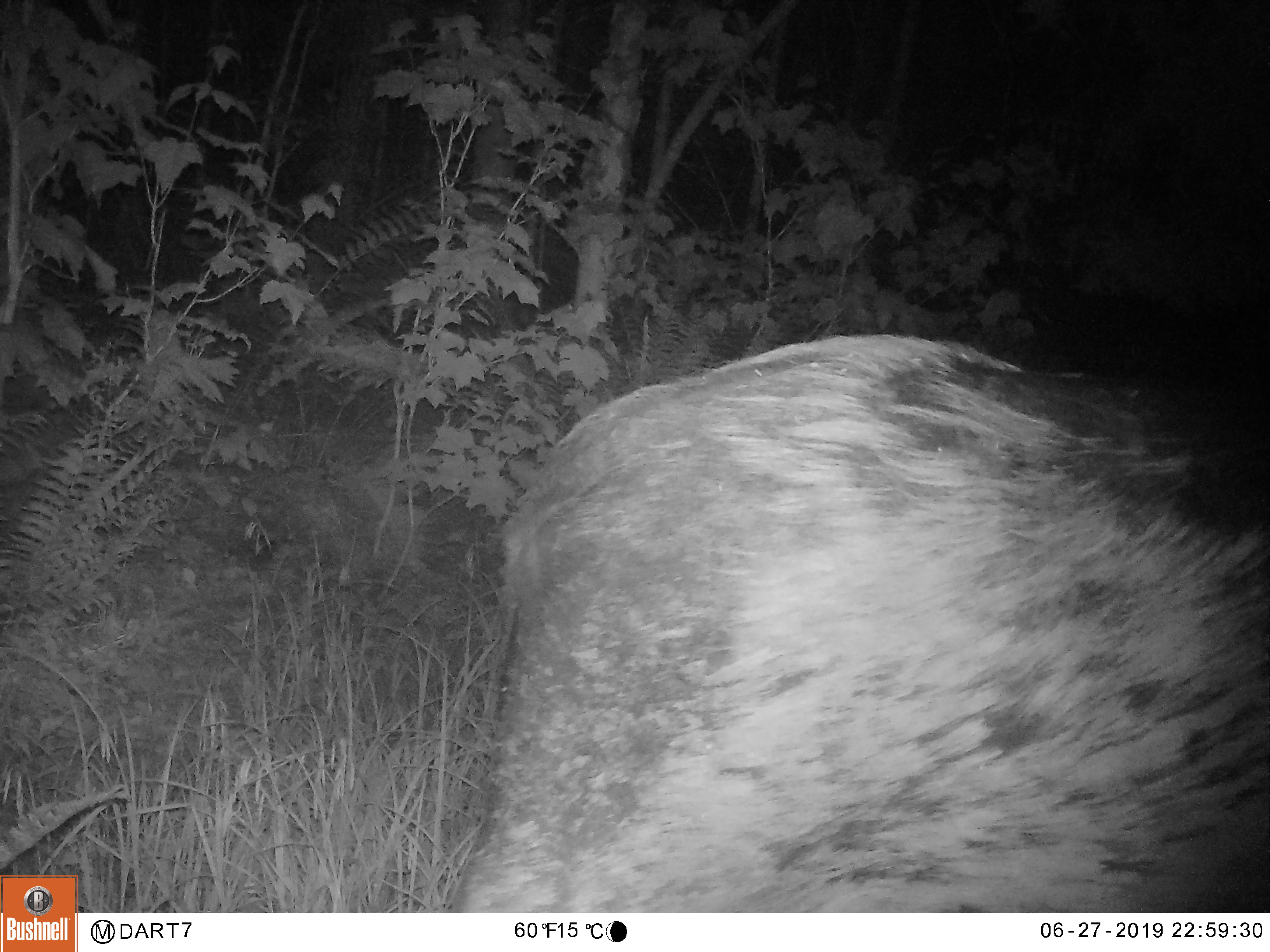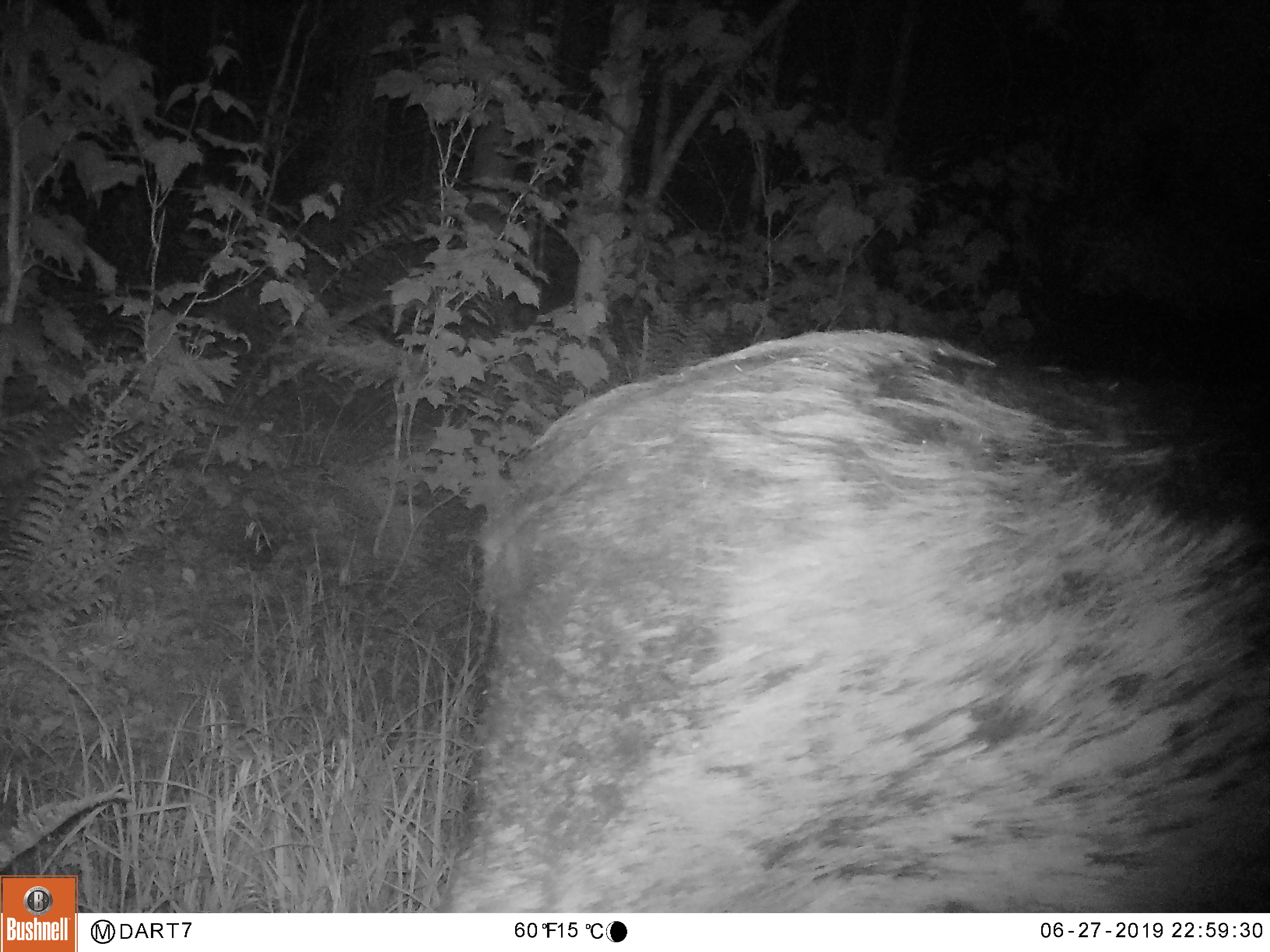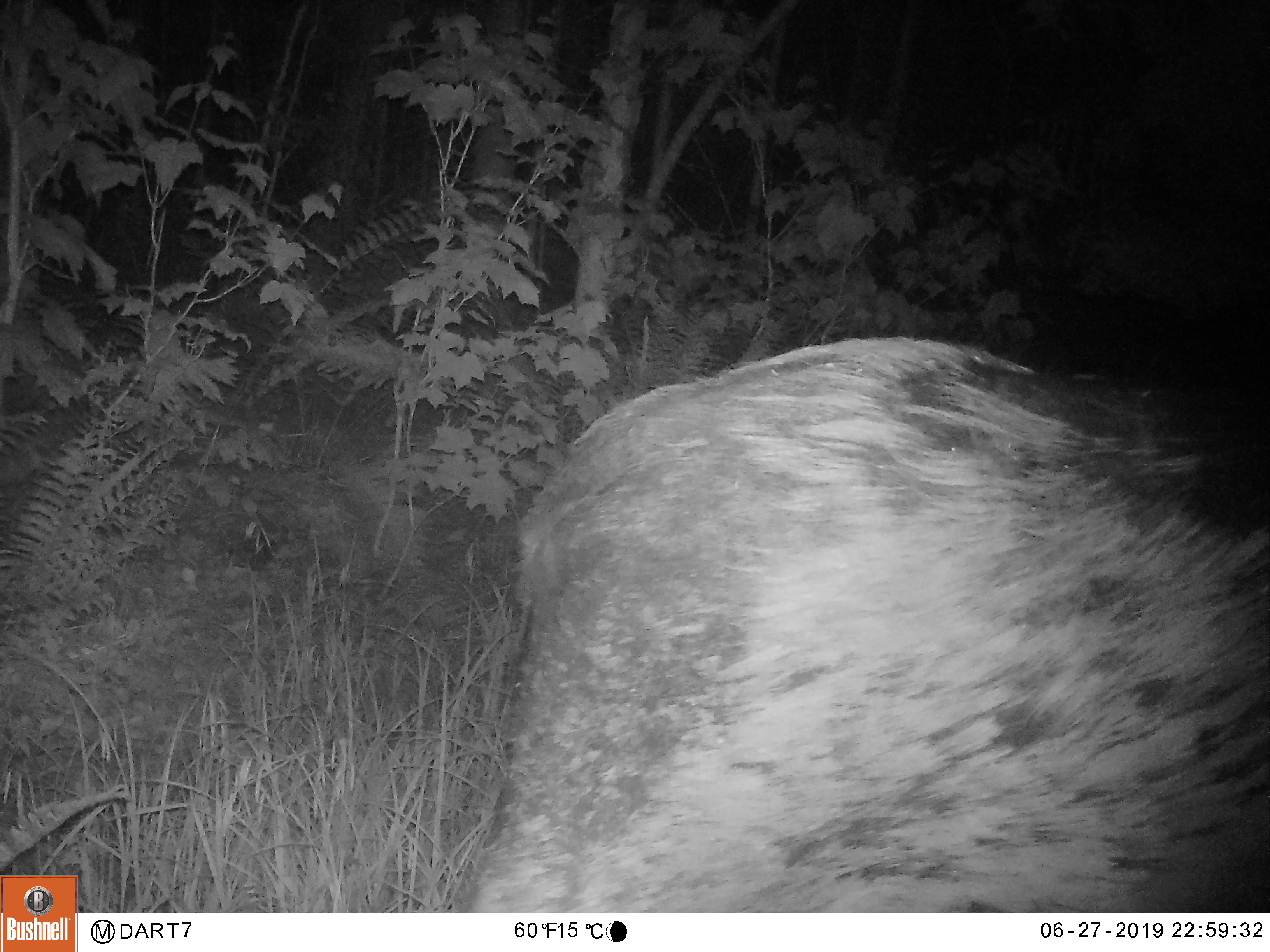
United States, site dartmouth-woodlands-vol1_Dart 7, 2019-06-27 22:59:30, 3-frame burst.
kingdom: Animalia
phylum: Chordata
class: Mammalia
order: Artiodactyla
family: Cervidae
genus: Alces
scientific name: Alces alces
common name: moose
Moose (Alces alces).